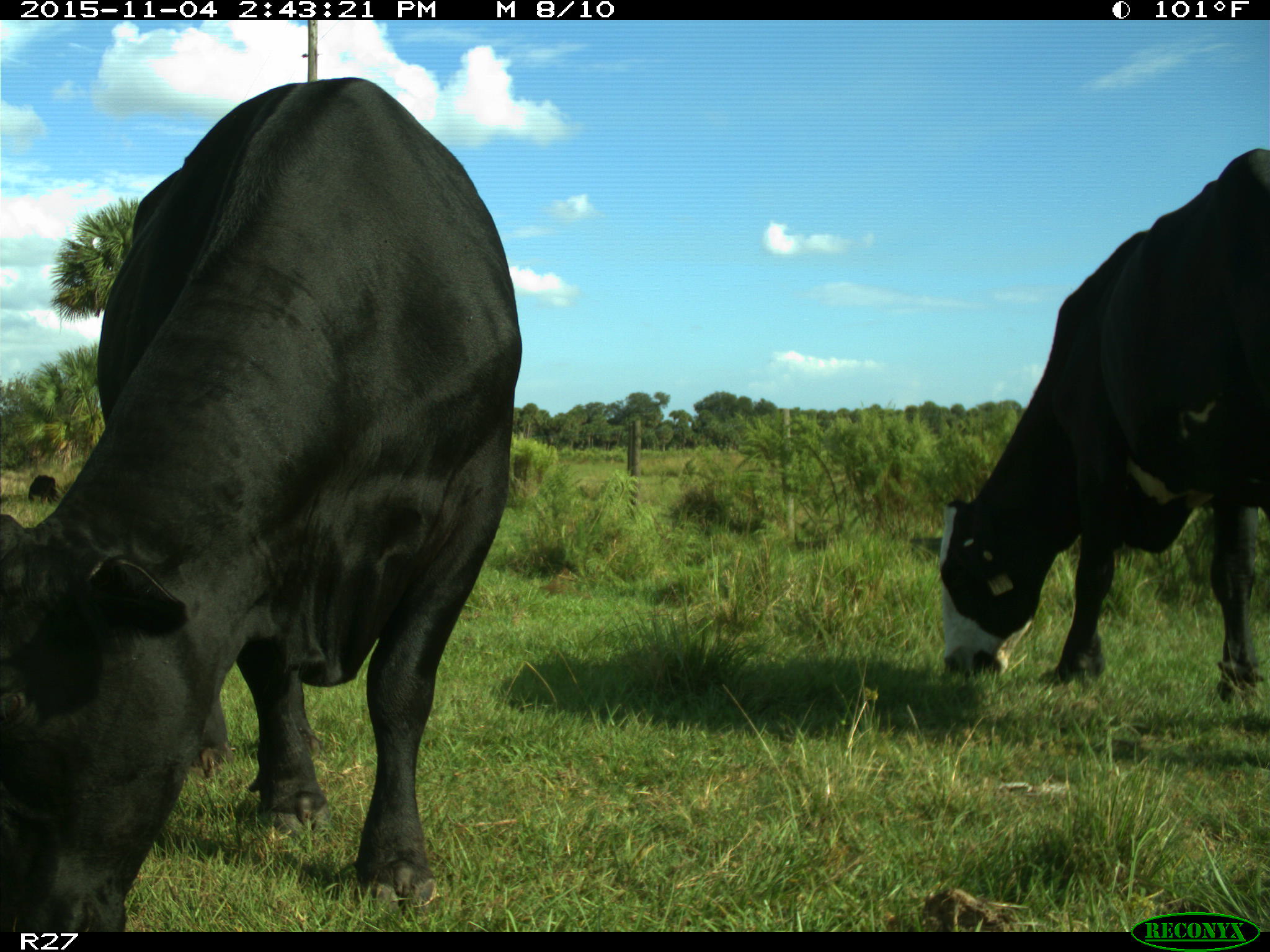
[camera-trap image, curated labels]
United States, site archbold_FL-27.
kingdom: Animalia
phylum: Chordata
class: Mammalia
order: Artiodactyla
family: Bovidae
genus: Bos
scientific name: Bos taurus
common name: domestic cow